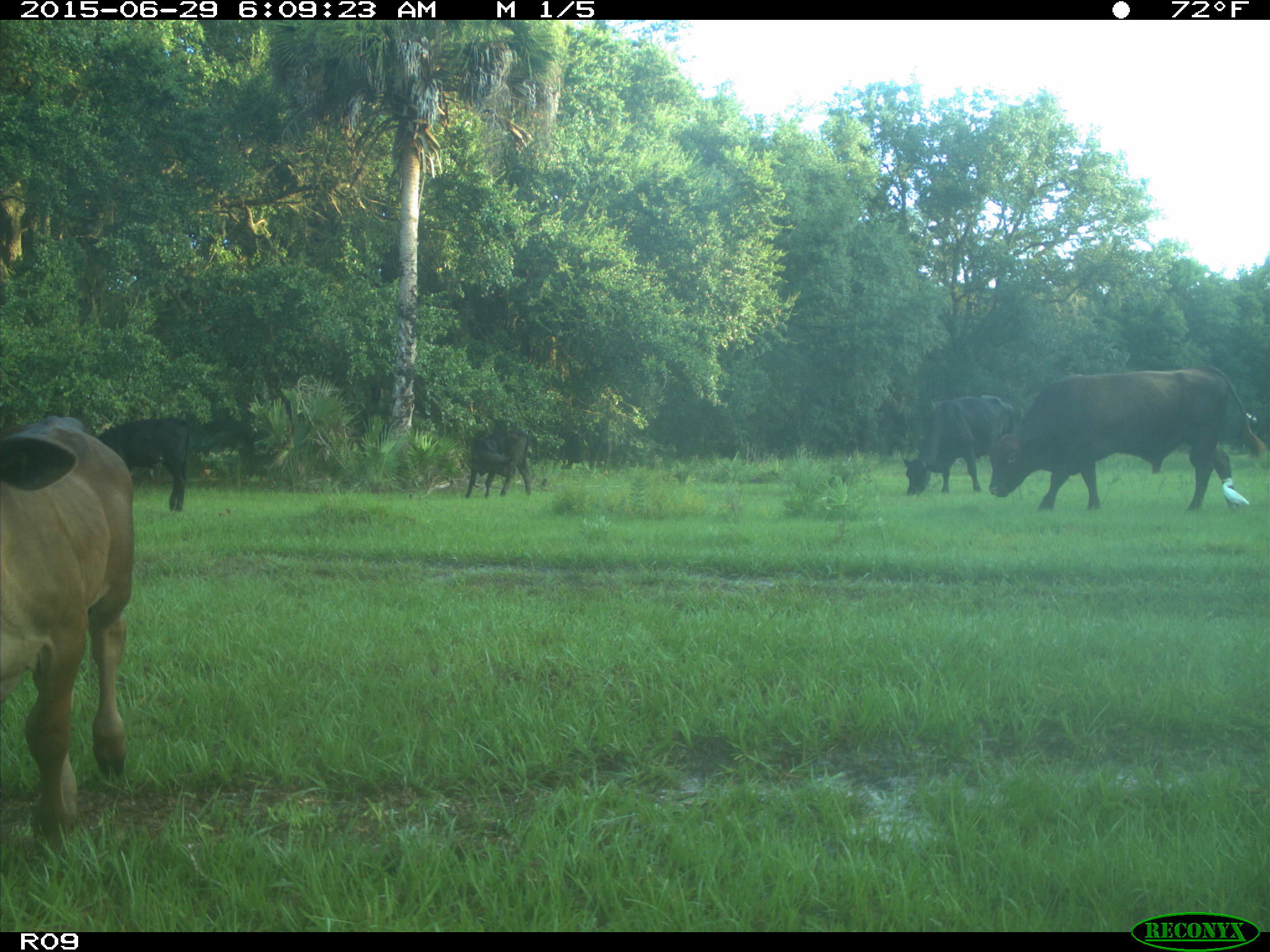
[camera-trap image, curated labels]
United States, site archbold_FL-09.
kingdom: Animalia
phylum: Chordata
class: Mammalia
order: Artiodactyla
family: Bovidae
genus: Bos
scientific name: Bos taurus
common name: domestic cow